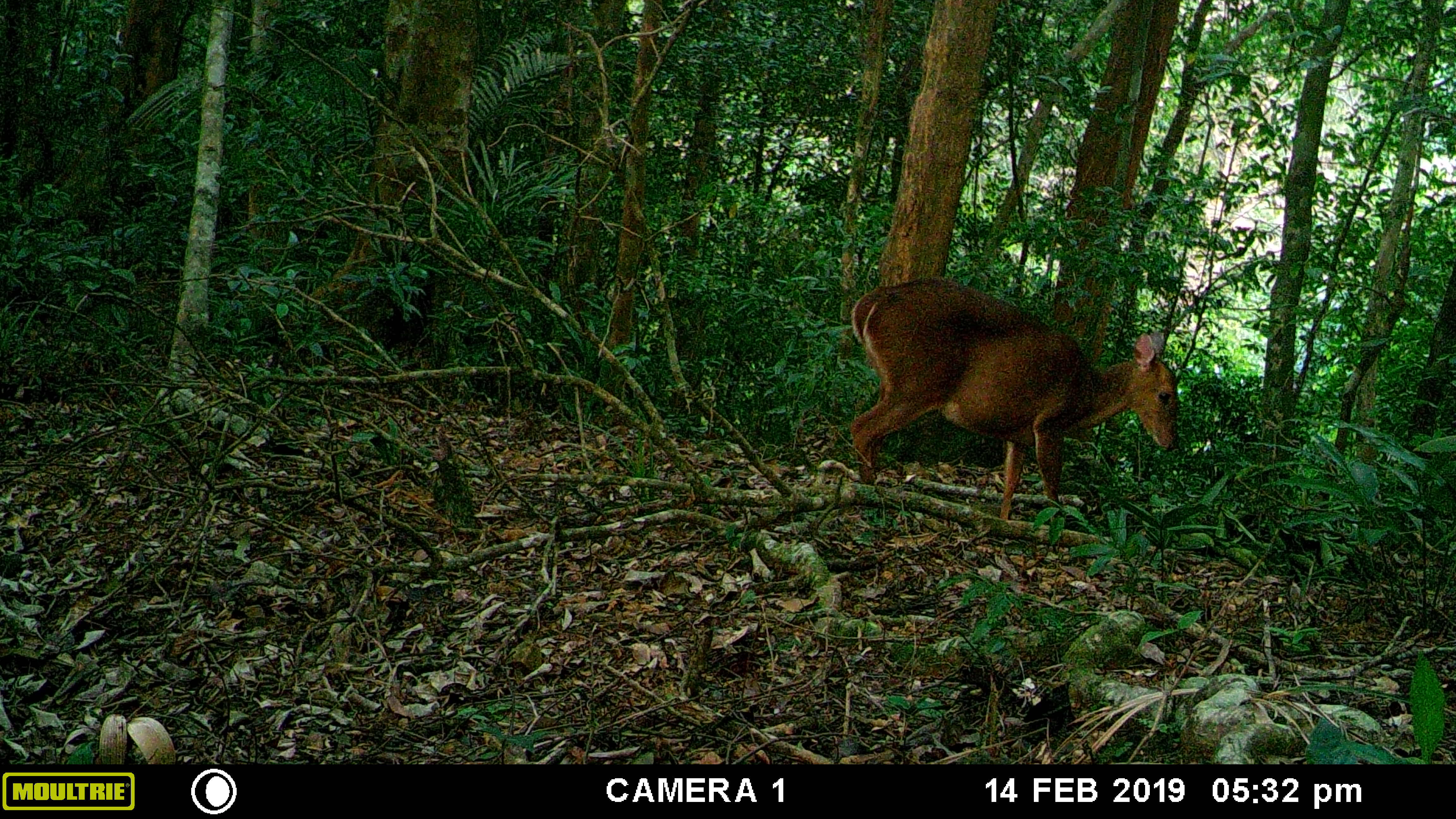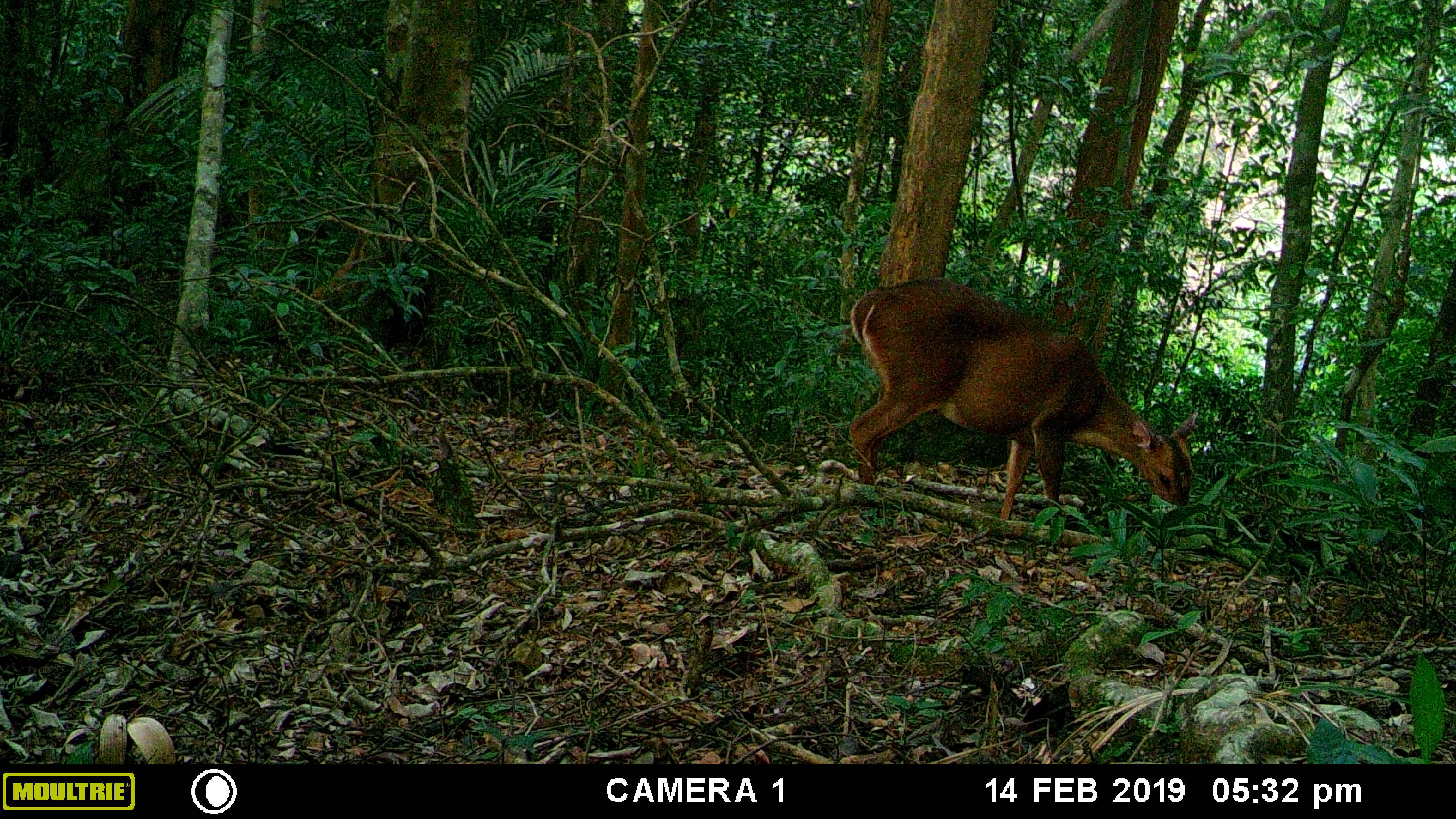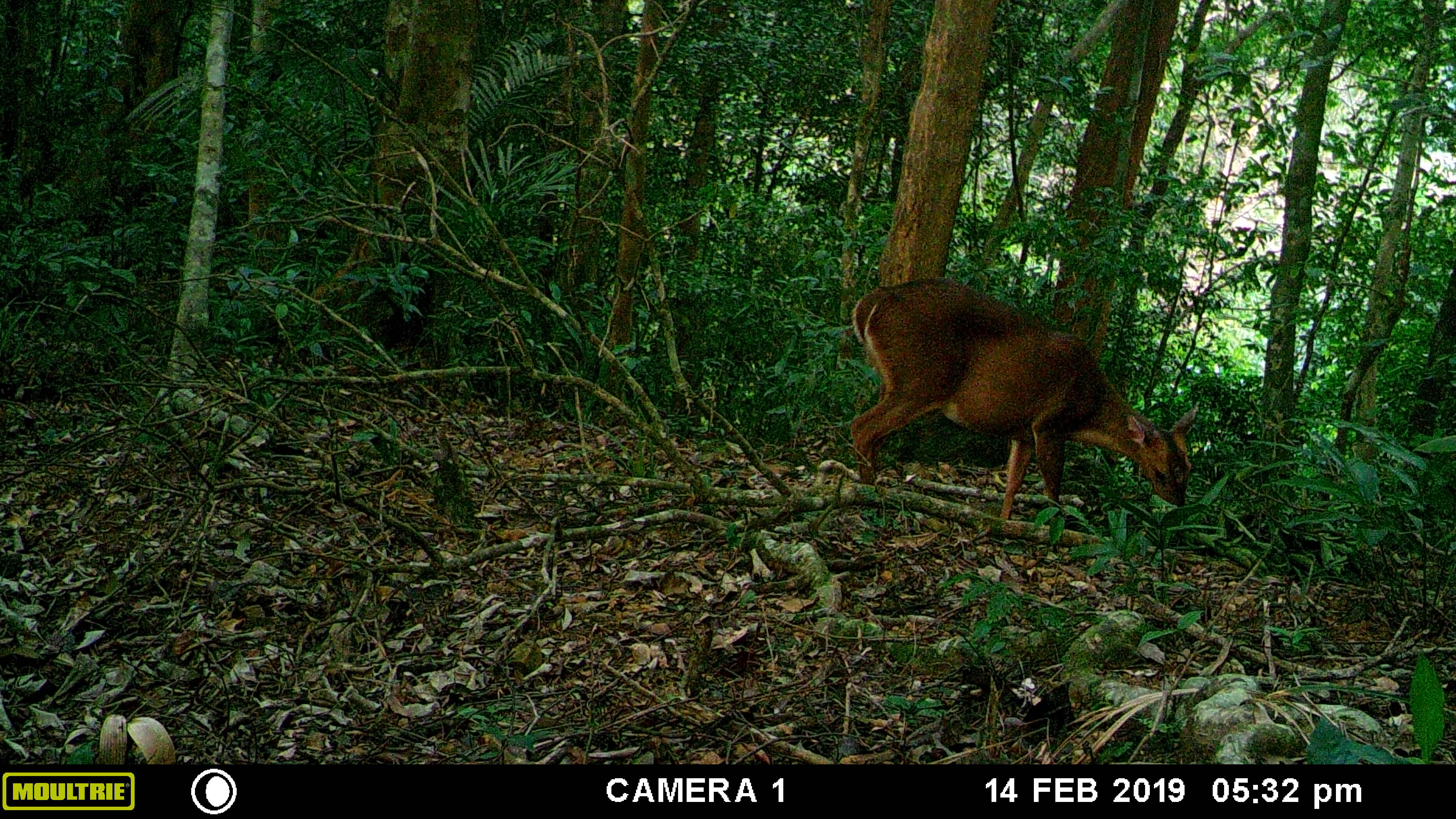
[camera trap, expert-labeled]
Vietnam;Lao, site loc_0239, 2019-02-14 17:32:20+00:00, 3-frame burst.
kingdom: Animalia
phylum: Chordata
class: Mammalia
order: Artiodactyla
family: Cervidae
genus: Muntiacus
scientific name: Muntiacus vuquangensis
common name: large-antlered muntjac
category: large antlered muntjac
Large antlered muntjac (large-antlered muntjac) (Muntiacus vuquangensis). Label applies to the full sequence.